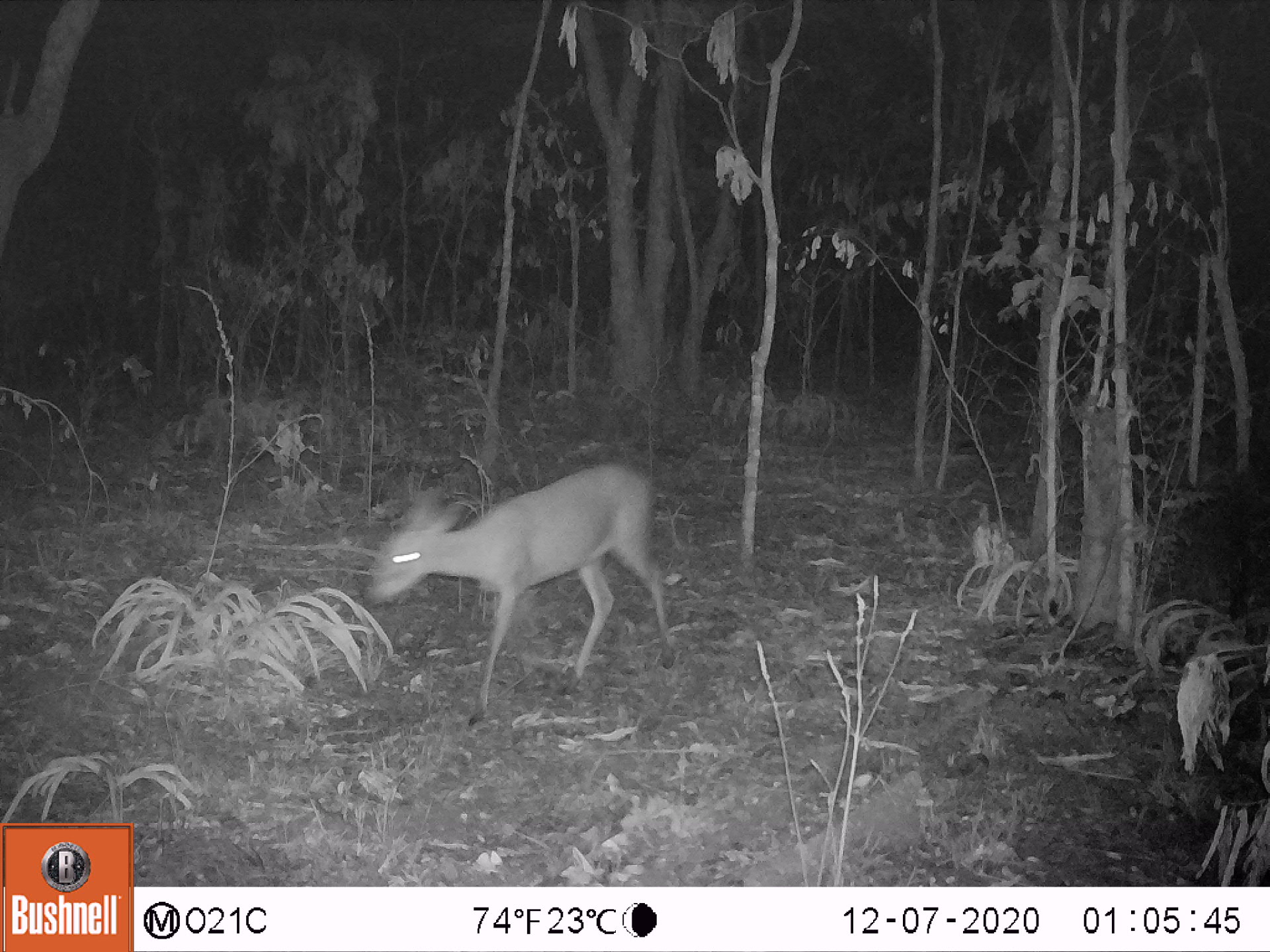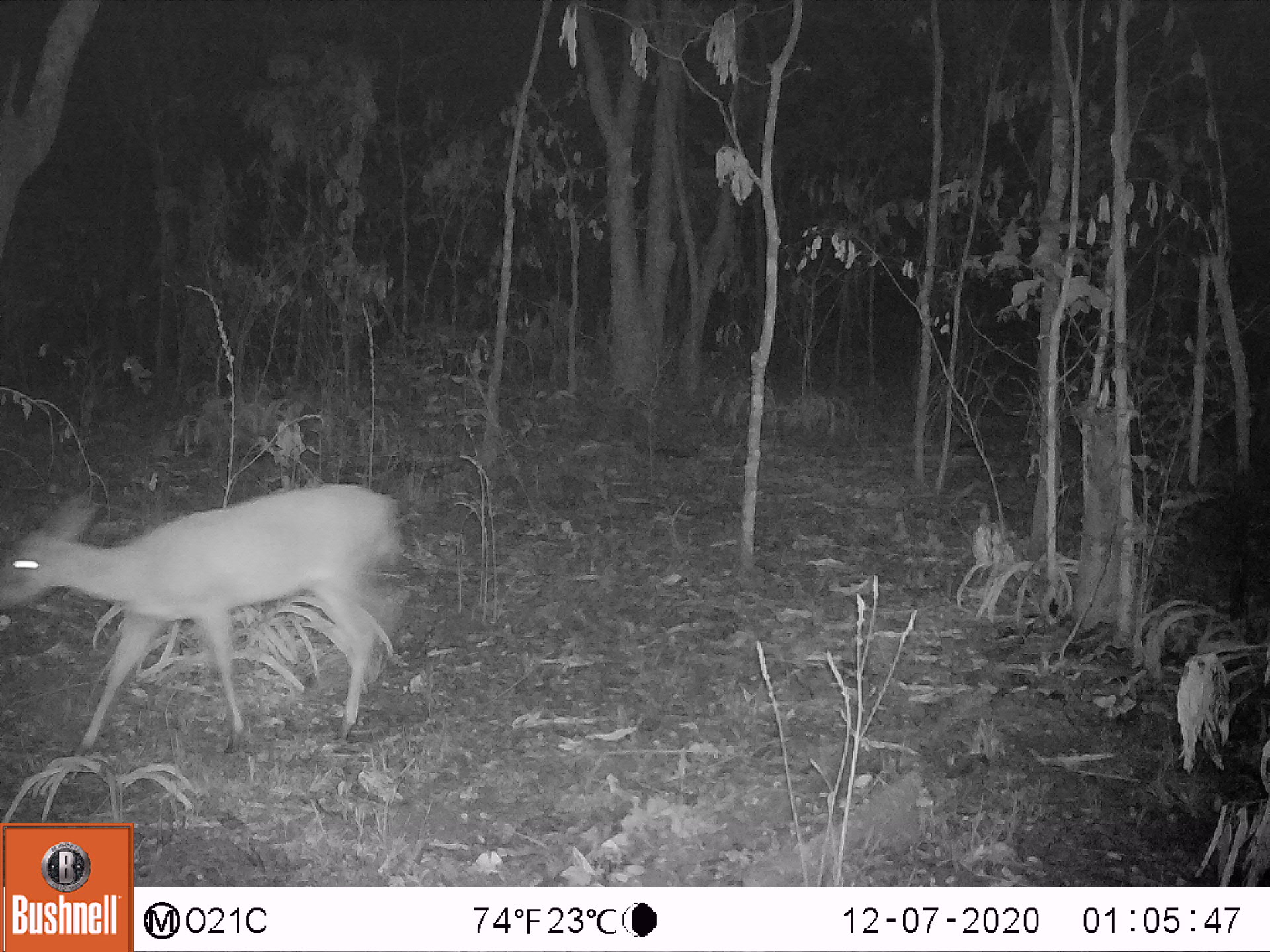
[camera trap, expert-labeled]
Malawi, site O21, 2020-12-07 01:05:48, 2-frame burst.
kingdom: Animalia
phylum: Chordata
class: Mammalia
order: Artiodactyla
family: Bovidae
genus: Sylvicapra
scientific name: Sylvicapra grimmia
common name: common duiker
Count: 1.